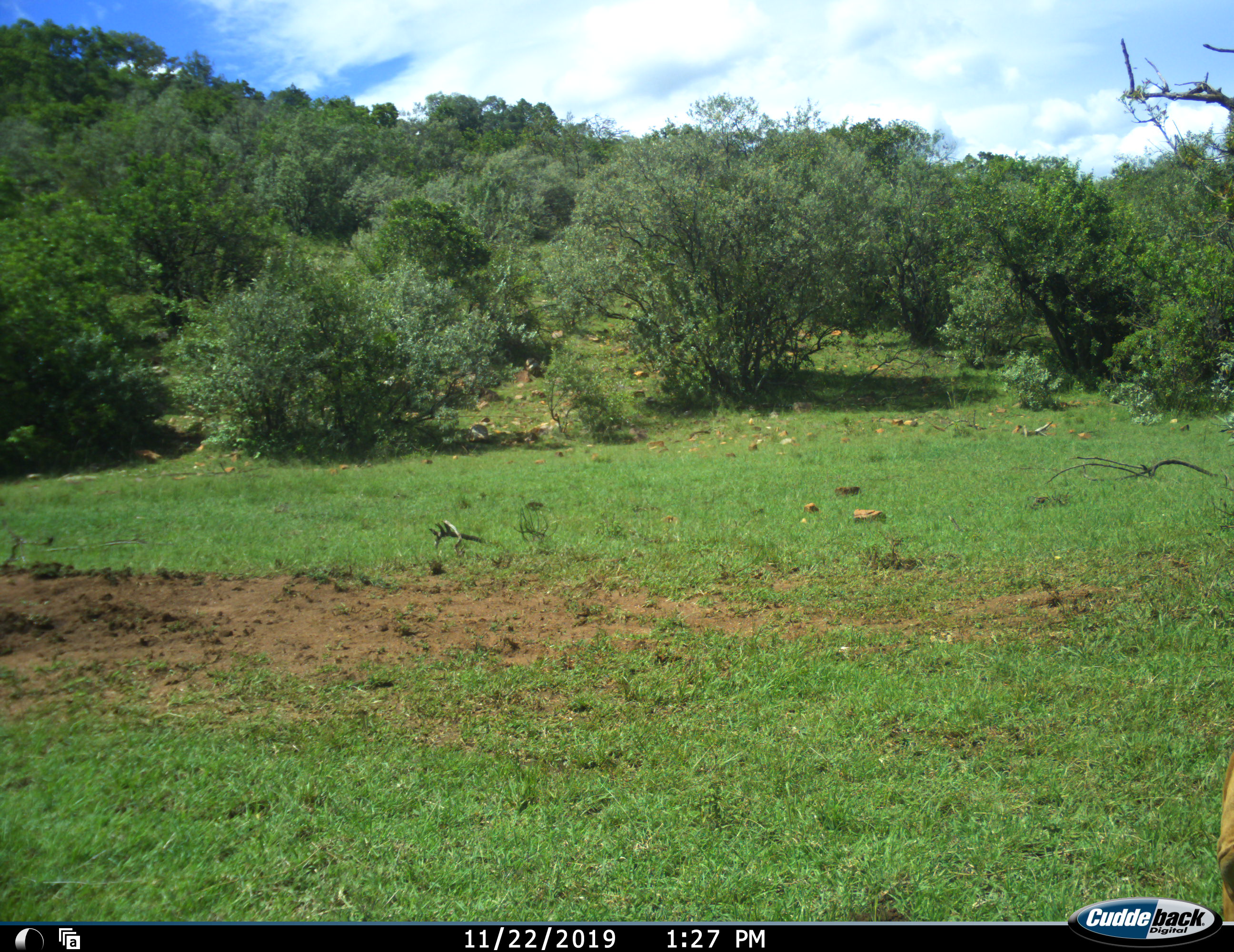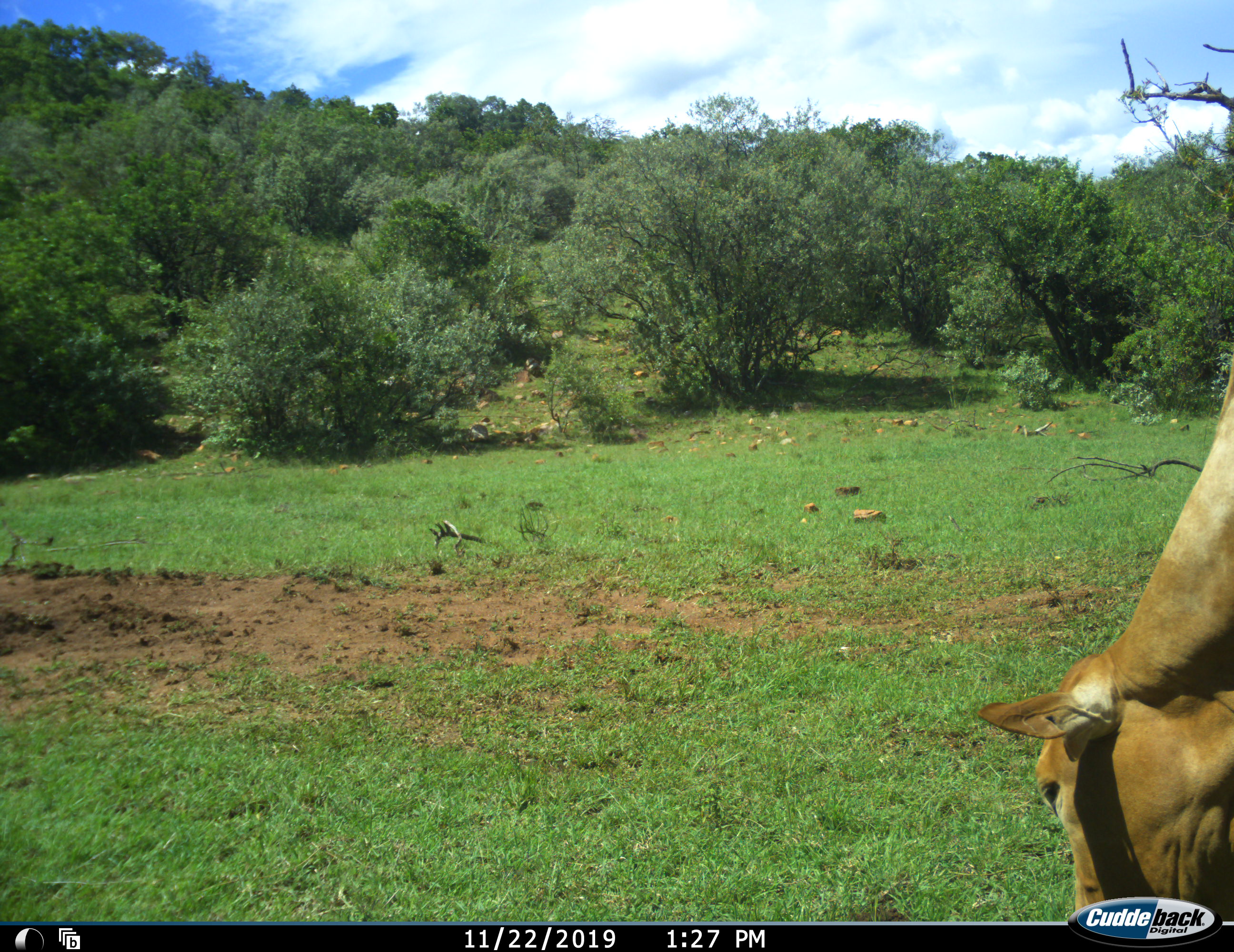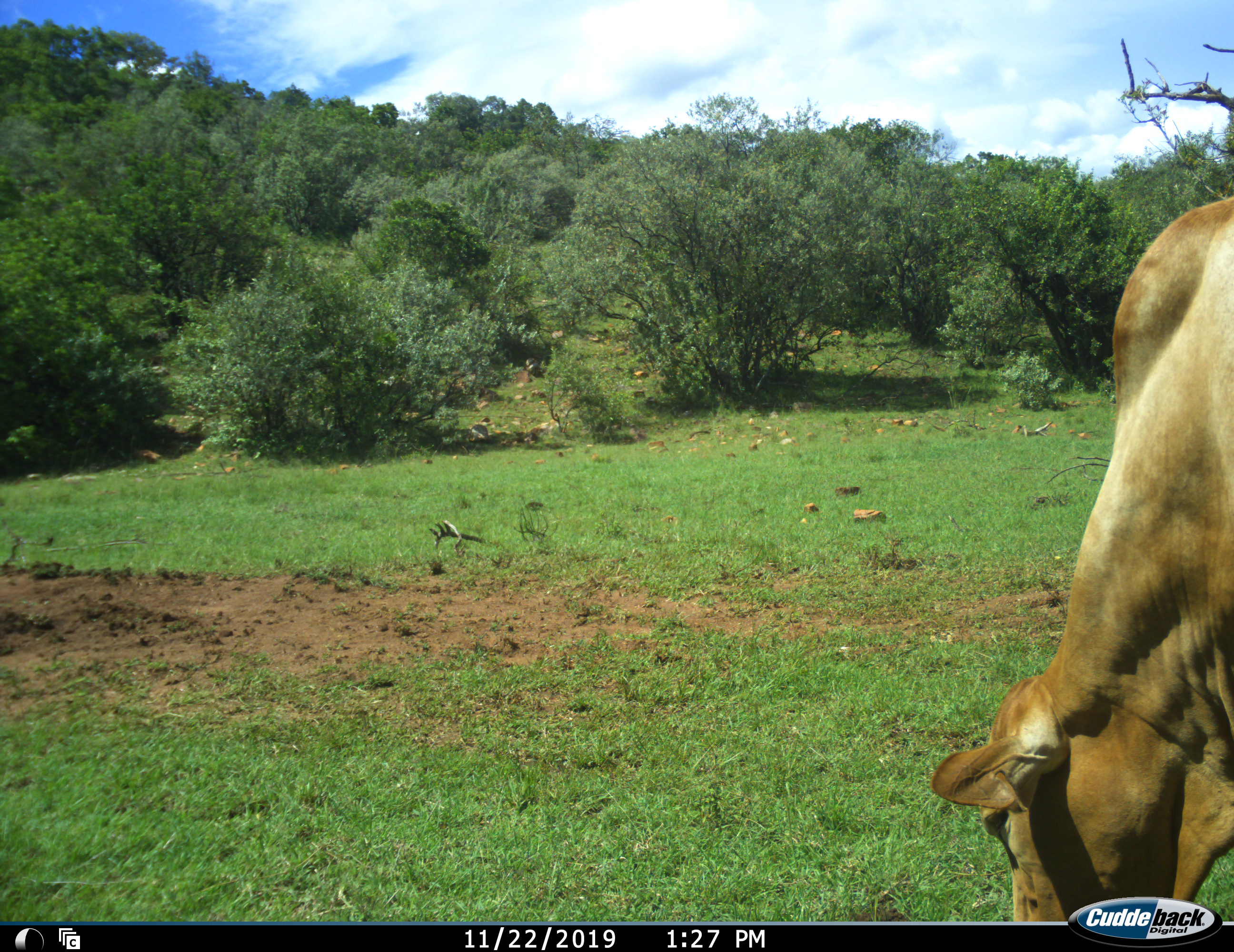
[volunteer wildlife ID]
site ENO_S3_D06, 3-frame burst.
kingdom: Animalia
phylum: Chordata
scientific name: Vertebrata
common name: domestic animal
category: domesticanimal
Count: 1.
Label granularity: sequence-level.